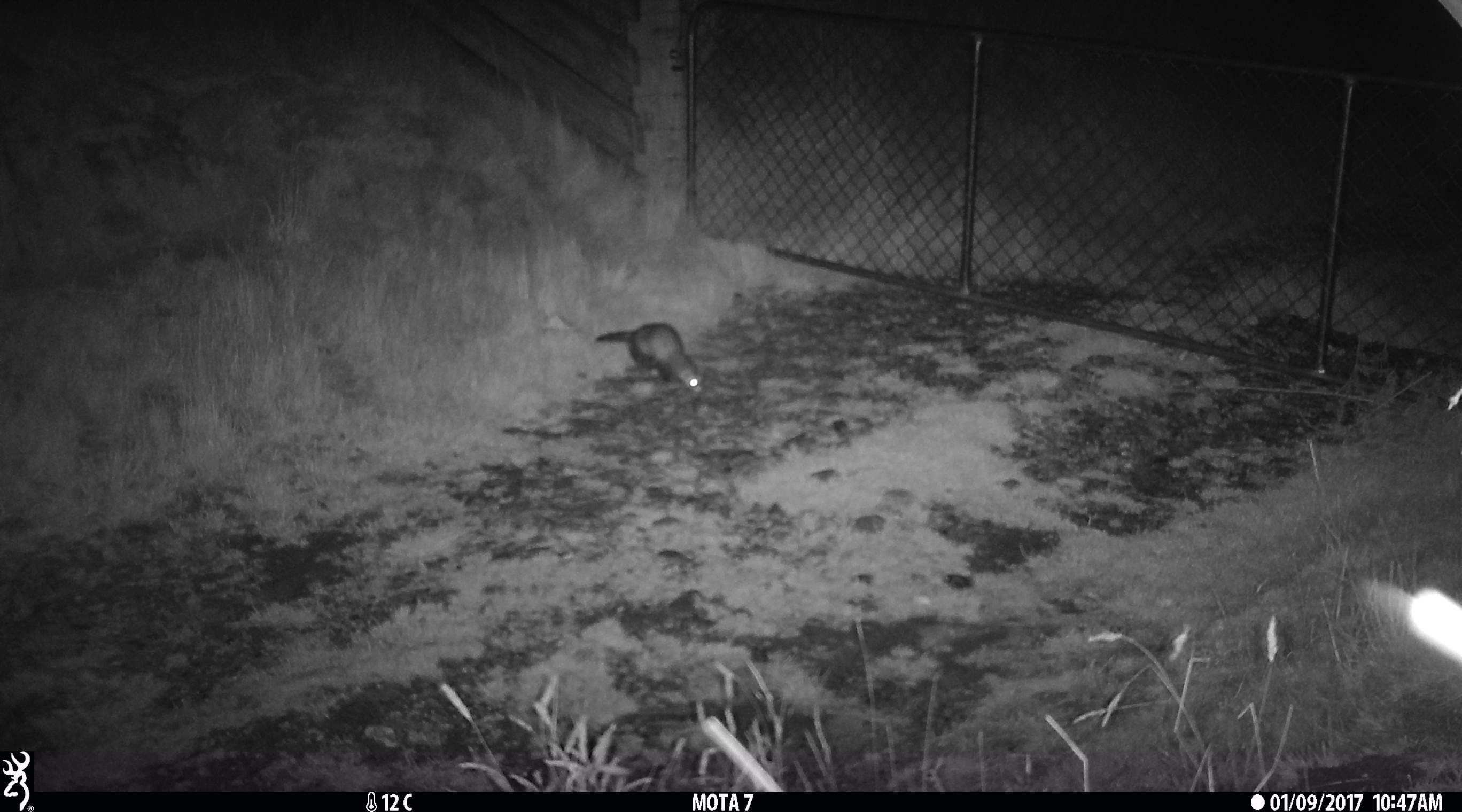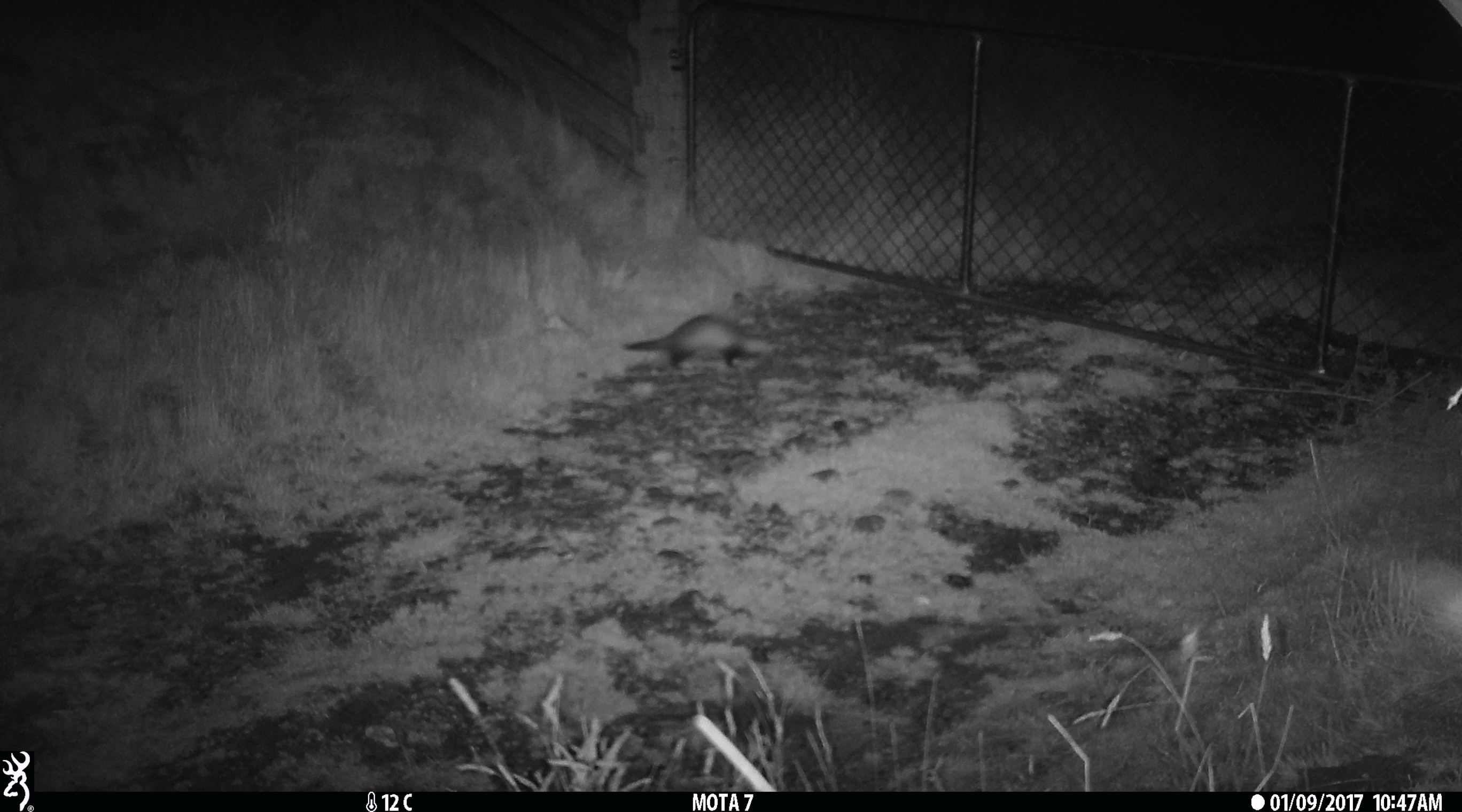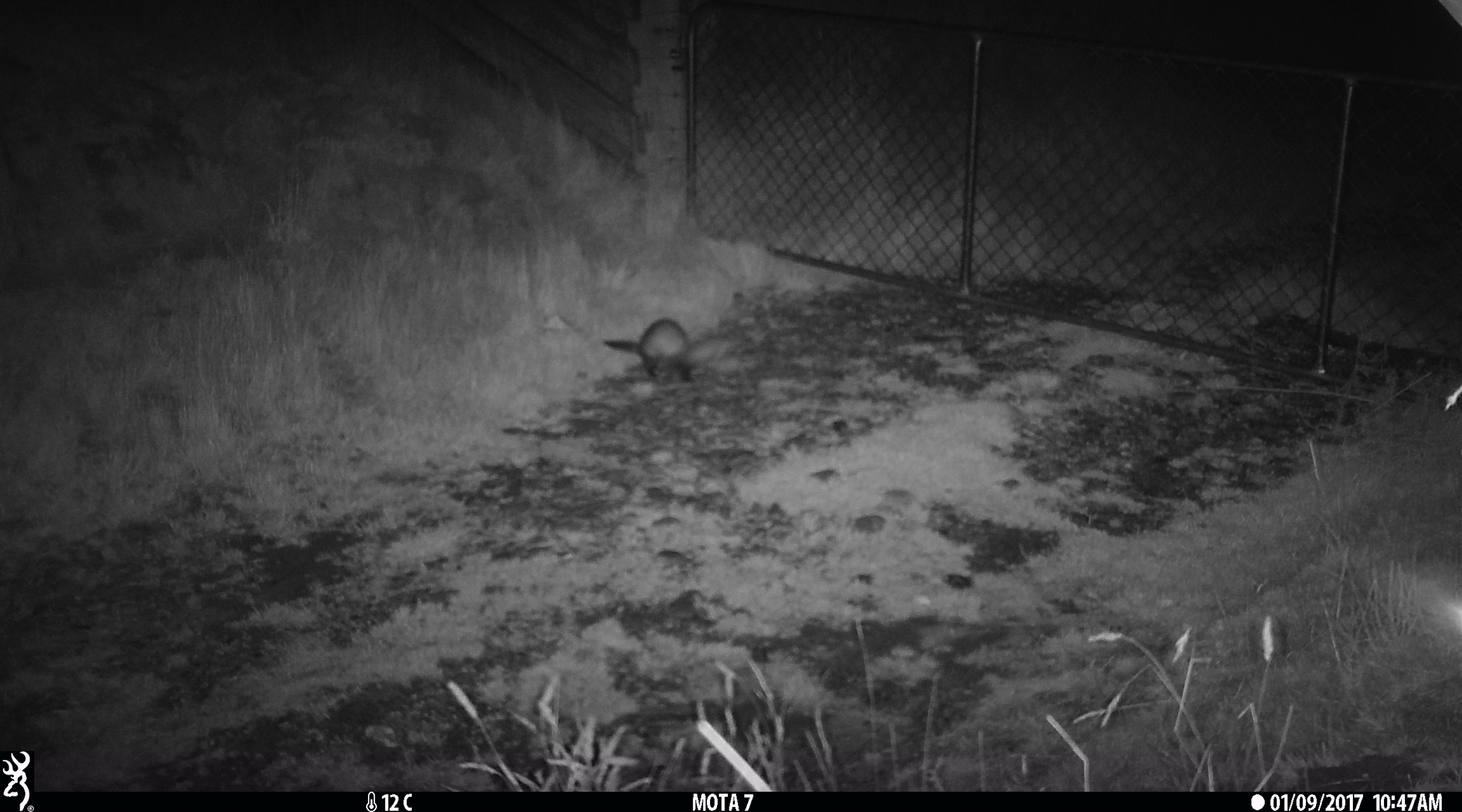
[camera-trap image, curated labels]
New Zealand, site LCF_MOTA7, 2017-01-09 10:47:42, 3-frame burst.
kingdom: Animalia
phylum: Chordata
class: Mammalia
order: Carnivora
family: Mustelidae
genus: Mustela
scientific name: Mustela furo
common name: ferret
Ferret (Mustela furo).